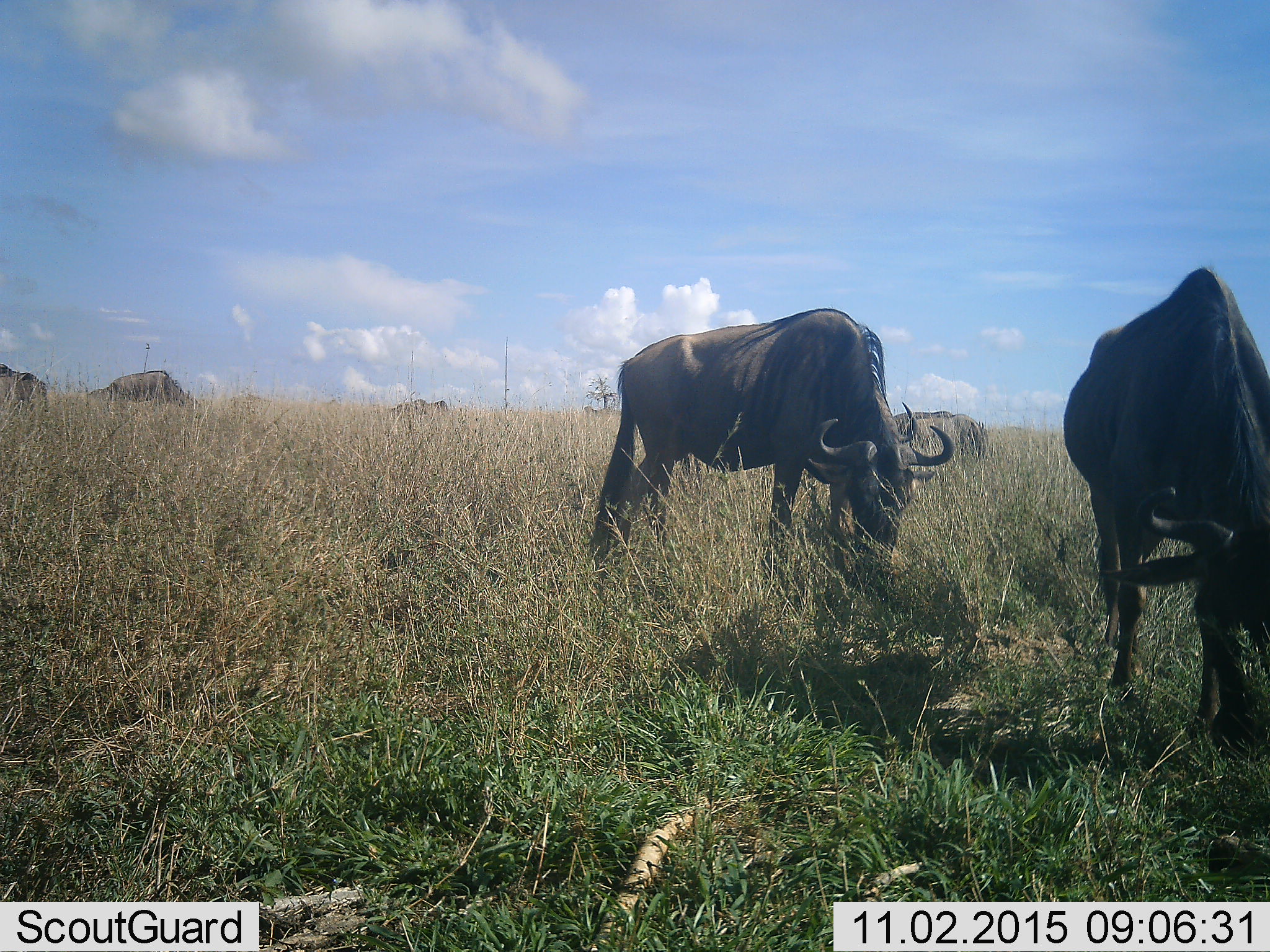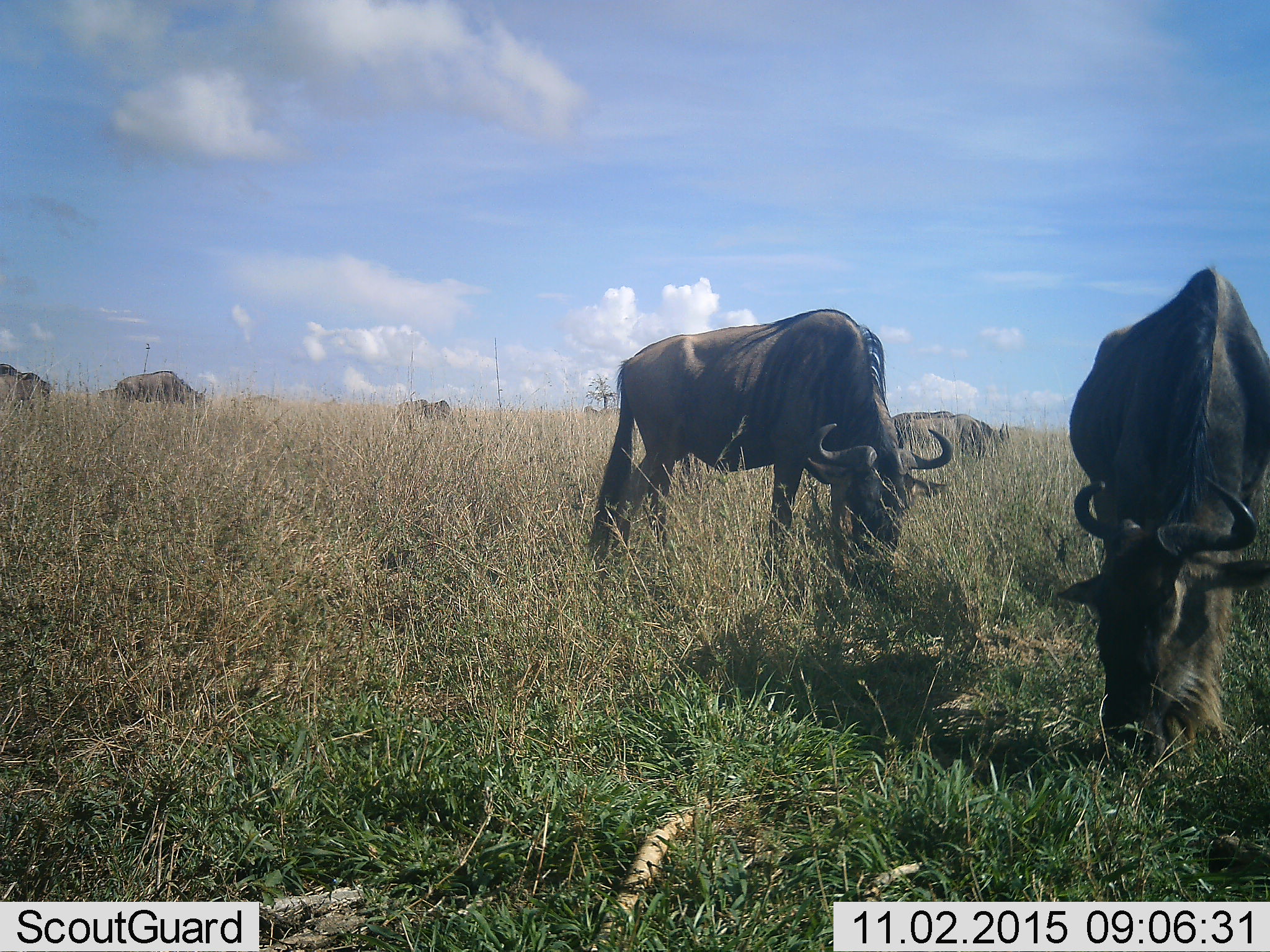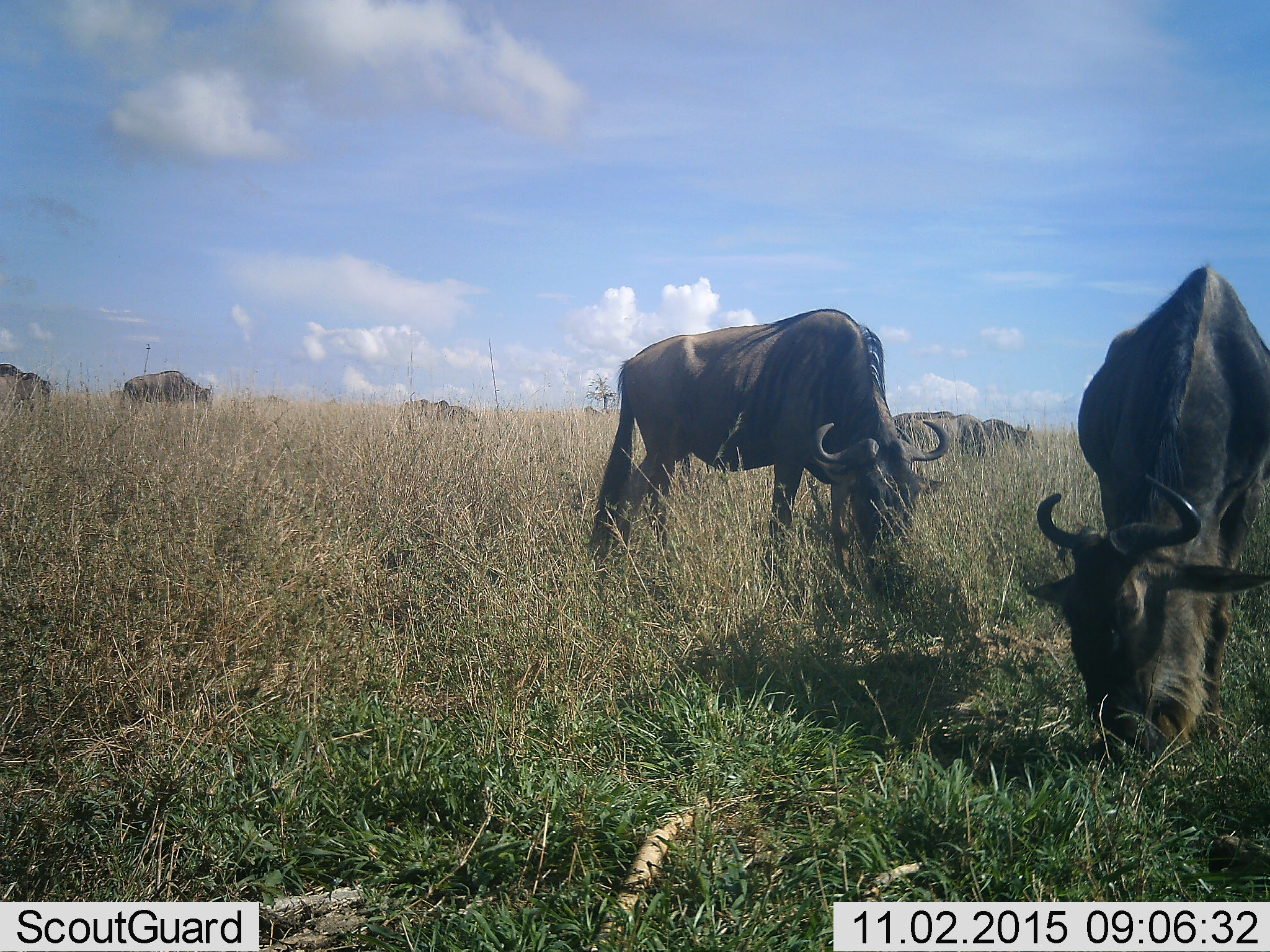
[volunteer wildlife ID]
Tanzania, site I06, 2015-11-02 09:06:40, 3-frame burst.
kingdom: Animalia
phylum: Chordata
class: Mammalia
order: Artiodactyla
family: Bovidae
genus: Connochaetes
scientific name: Connochaetes taurinus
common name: blue wildebeest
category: wildebeest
Wildebeest (blue wildebeest) (Connochaetes taurinus), count 9. Behavior (volunteer vote fractions): standing 30%, resting 0%, moving 60%, interacting 0%. Young present (vote fraction): 0%. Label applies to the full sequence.